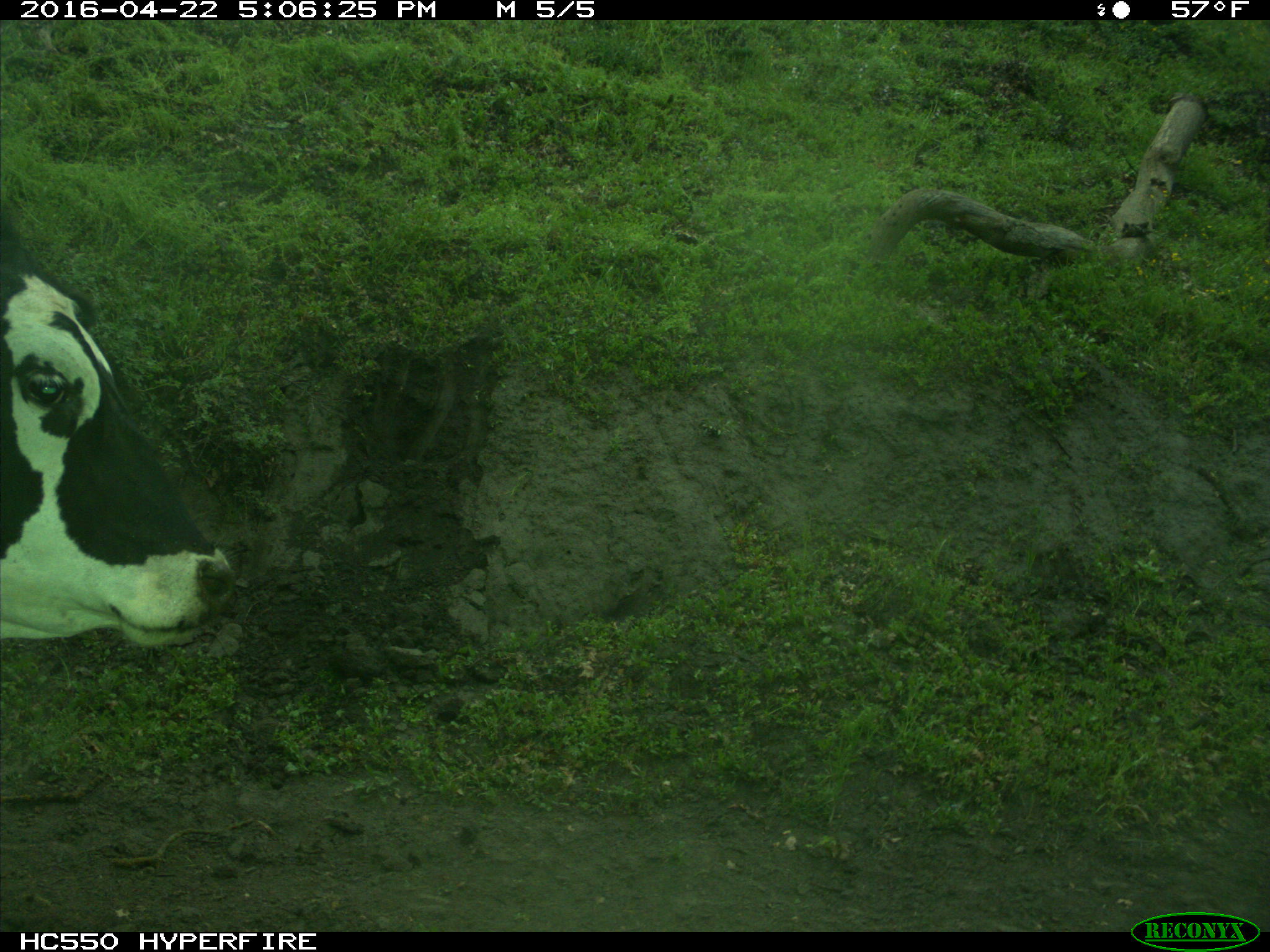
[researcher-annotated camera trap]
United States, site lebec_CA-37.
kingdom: Animalia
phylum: Chordata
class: Mammalia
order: Artiodactyla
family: Bovidae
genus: Bos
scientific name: Bos taurus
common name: domestic cow